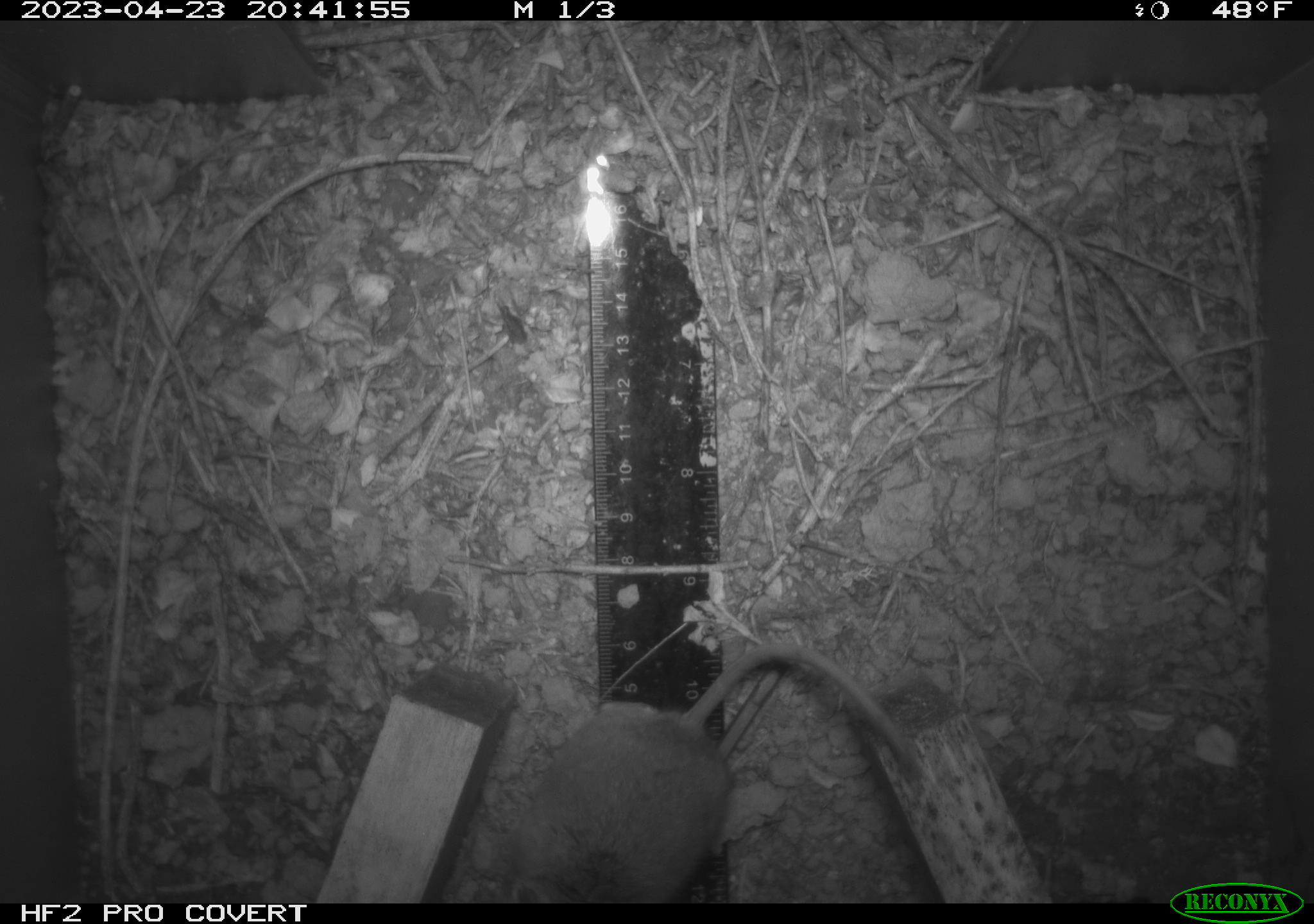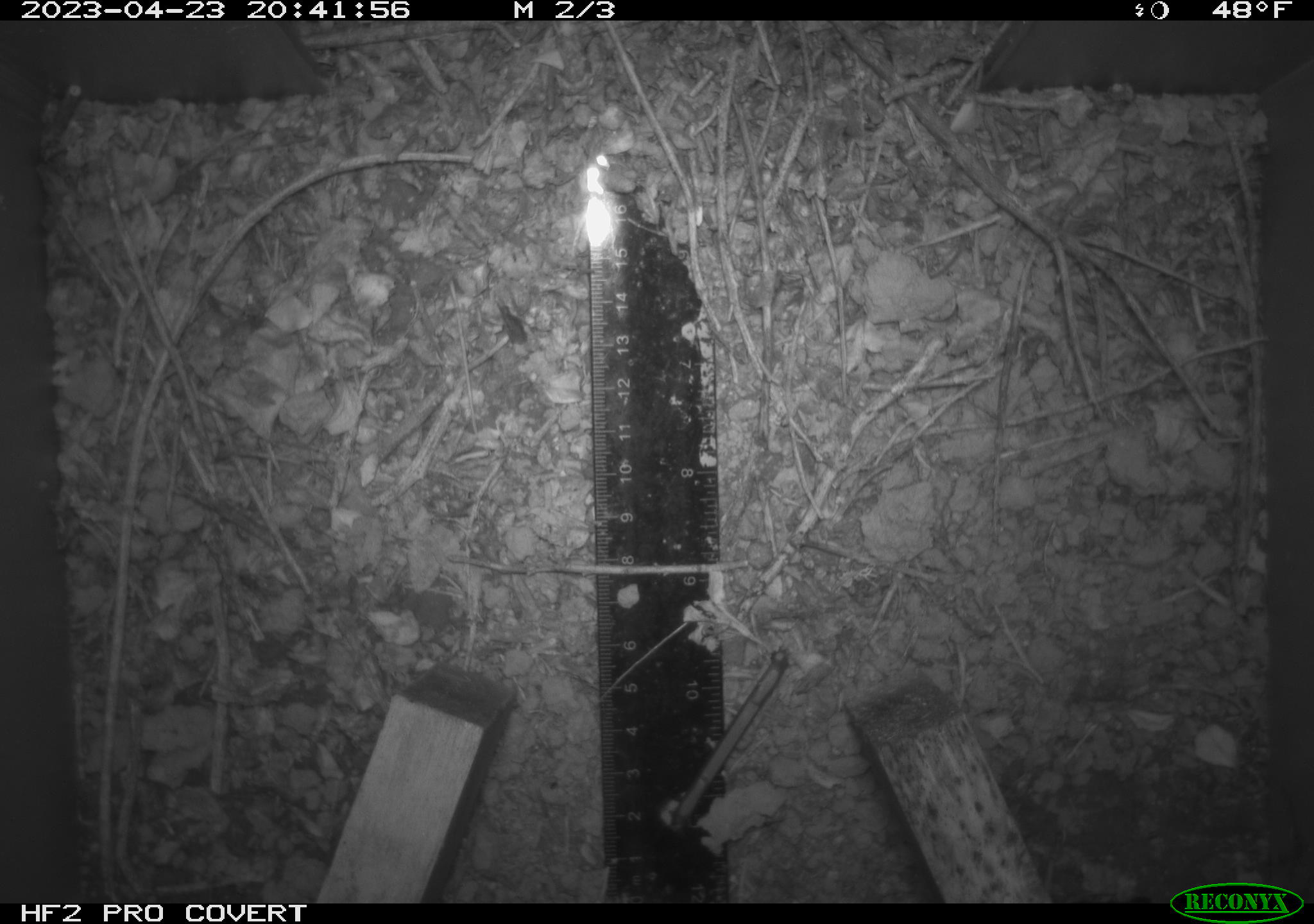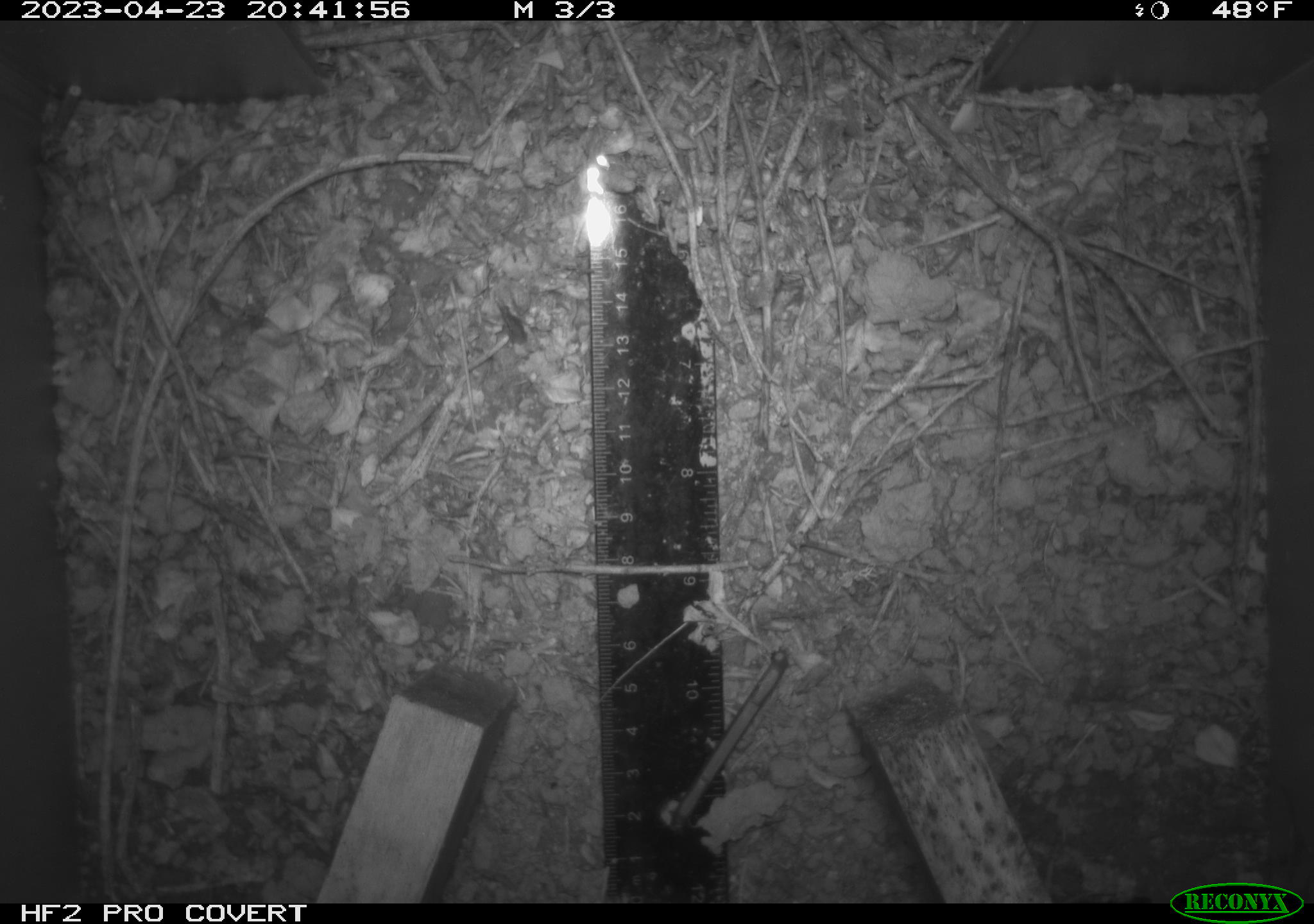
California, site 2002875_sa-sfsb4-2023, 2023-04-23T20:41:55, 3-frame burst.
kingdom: Animalia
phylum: Chordata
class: Mammalia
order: Rodentia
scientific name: Rodentia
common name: mouse species